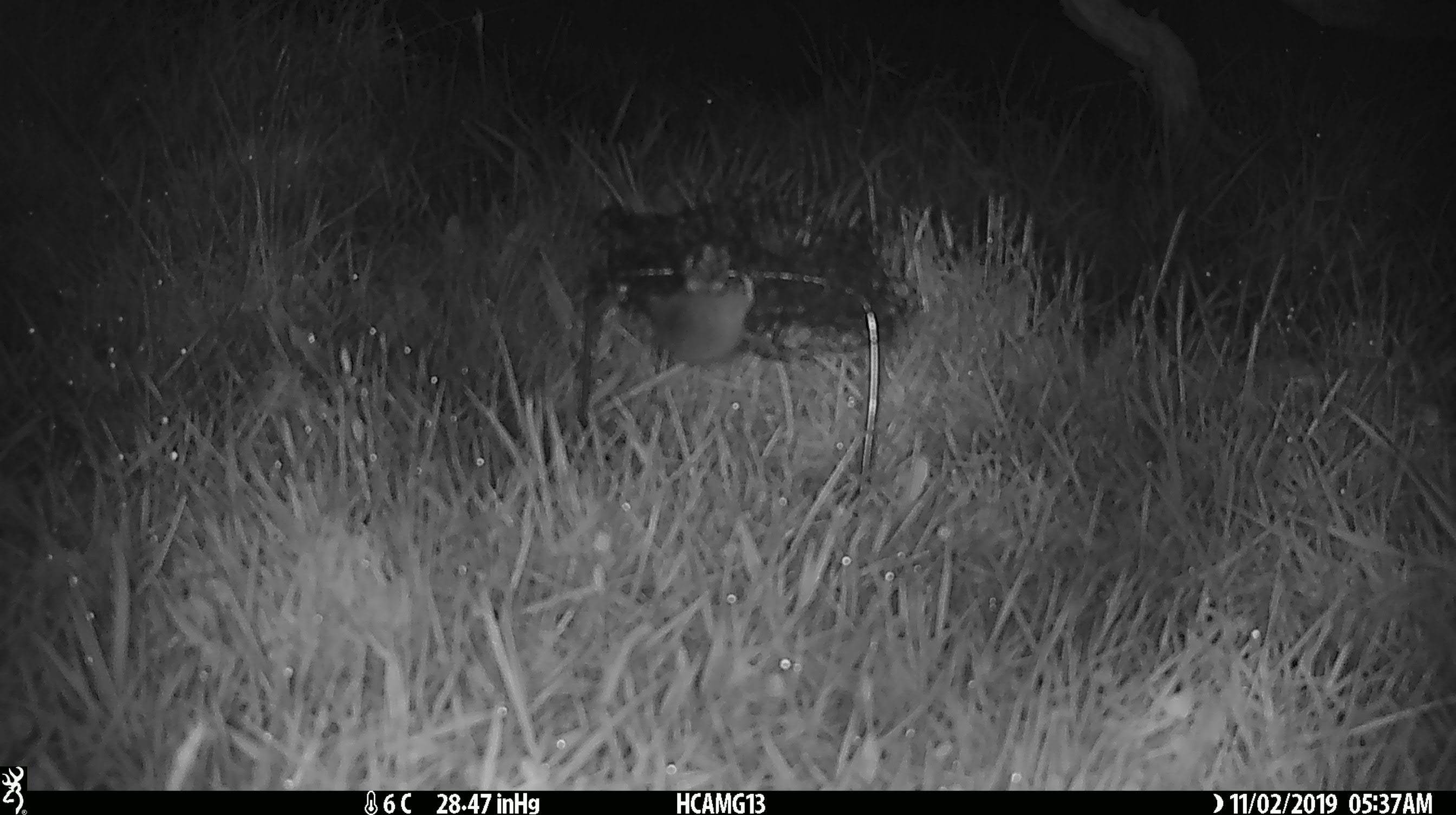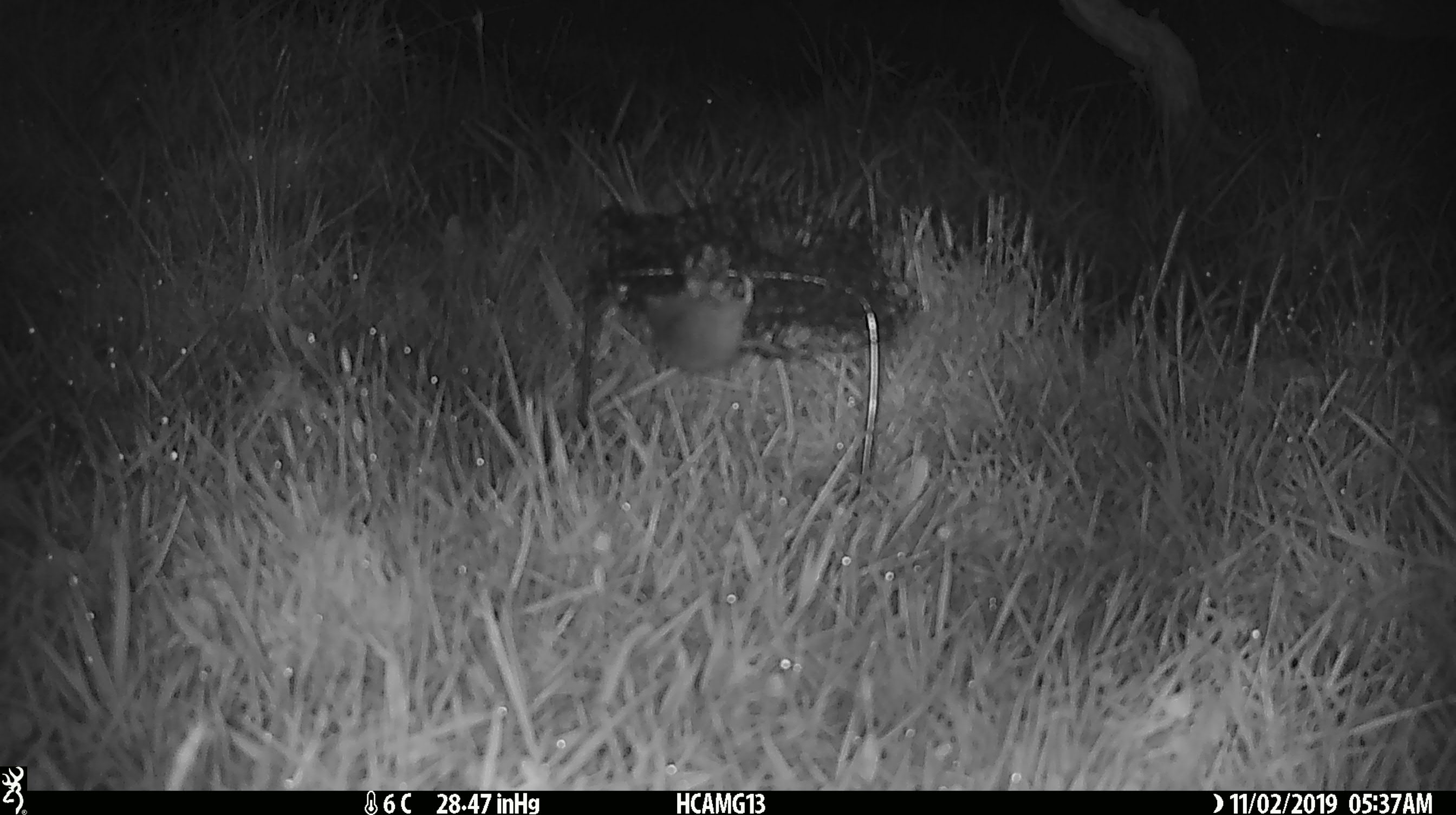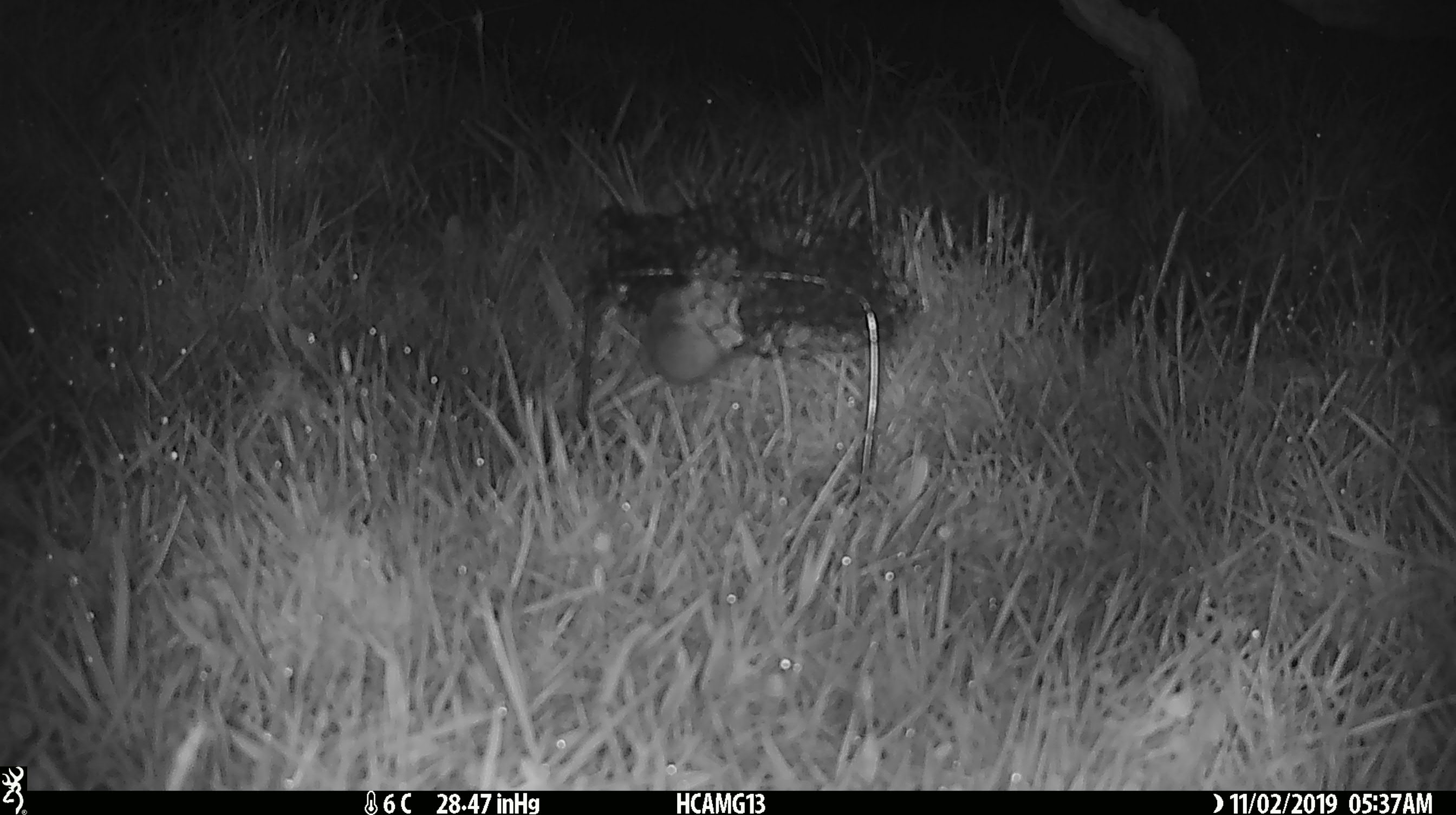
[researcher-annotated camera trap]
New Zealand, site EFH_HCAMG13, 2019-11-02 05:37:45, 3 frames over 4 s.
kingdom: Animalia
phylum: Chordata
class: Mammalia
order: Rodentia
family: Muridae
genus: Mus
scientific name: Mus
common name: mouse